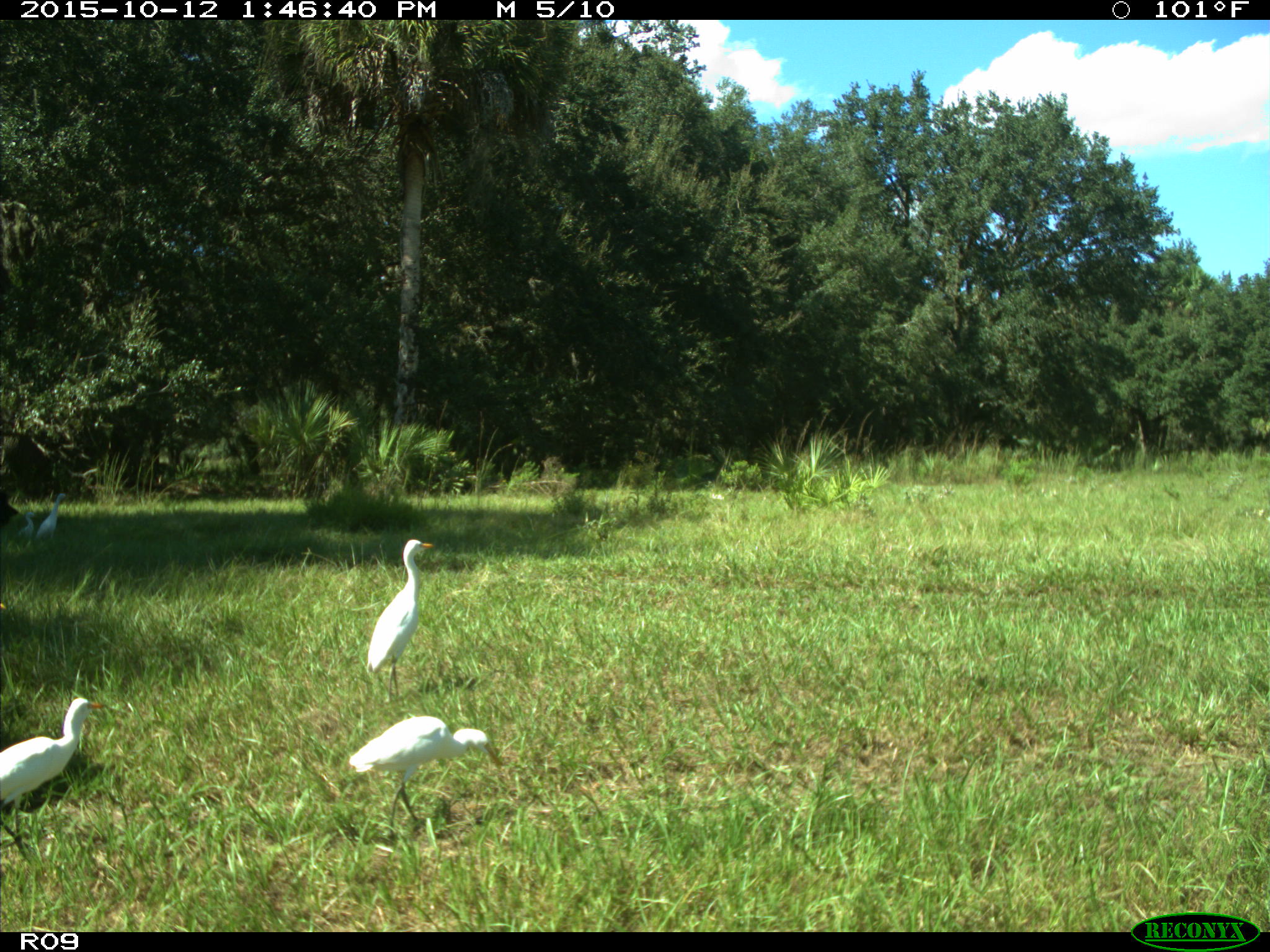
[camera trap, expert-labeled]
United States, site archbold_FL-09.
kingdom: Animalia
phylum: Chordata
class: Aves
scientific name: Aves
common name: birds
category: unidentified bird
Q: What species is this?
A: Unidentified bird (birds) (Aves).